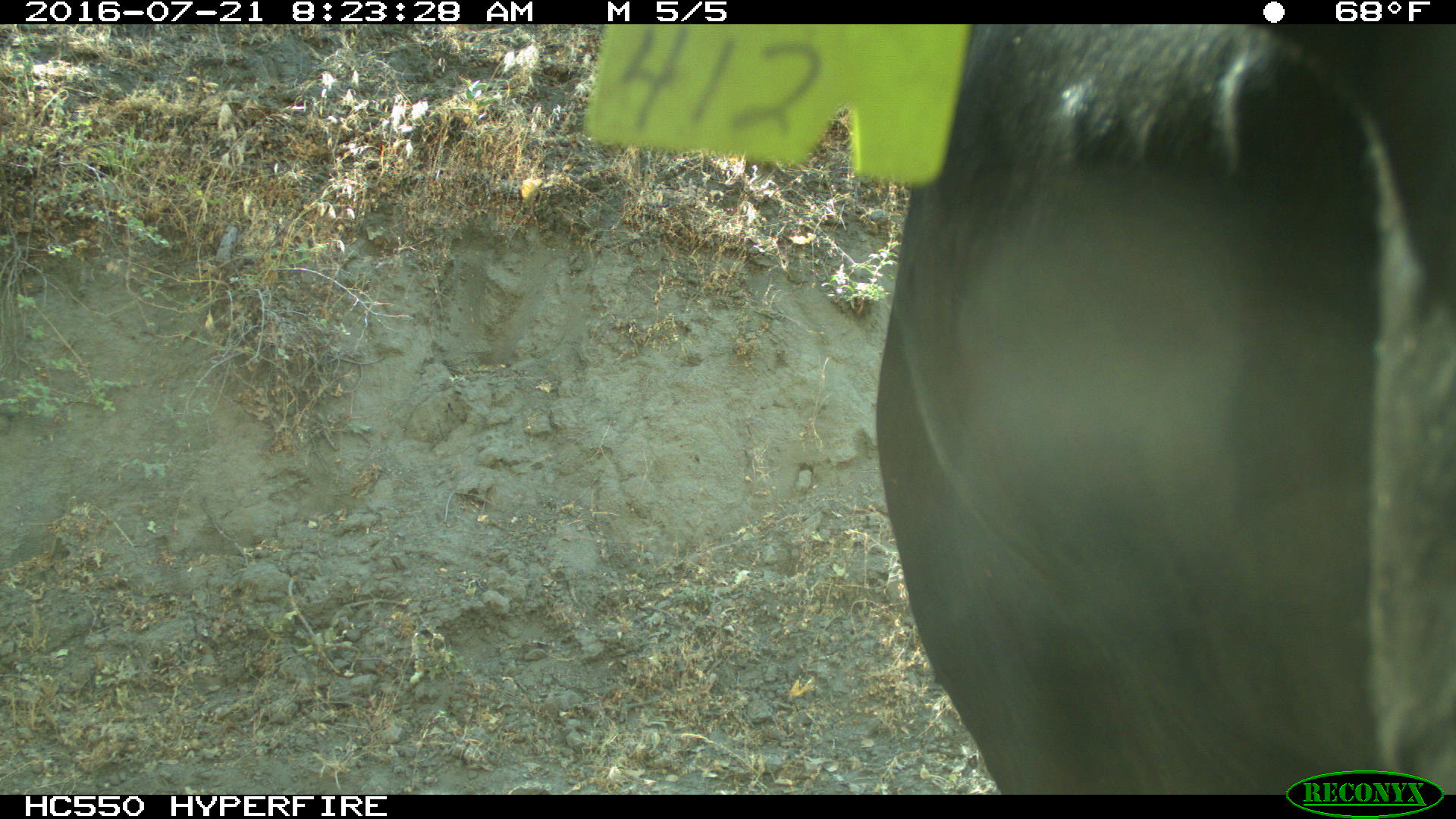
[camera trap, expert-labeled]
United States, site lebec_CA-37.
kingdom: Animalia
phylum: Chordata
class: Mammalia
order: Artiodactyla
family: Bovidae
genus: Bos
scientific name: Bos taurus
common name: domestic cow